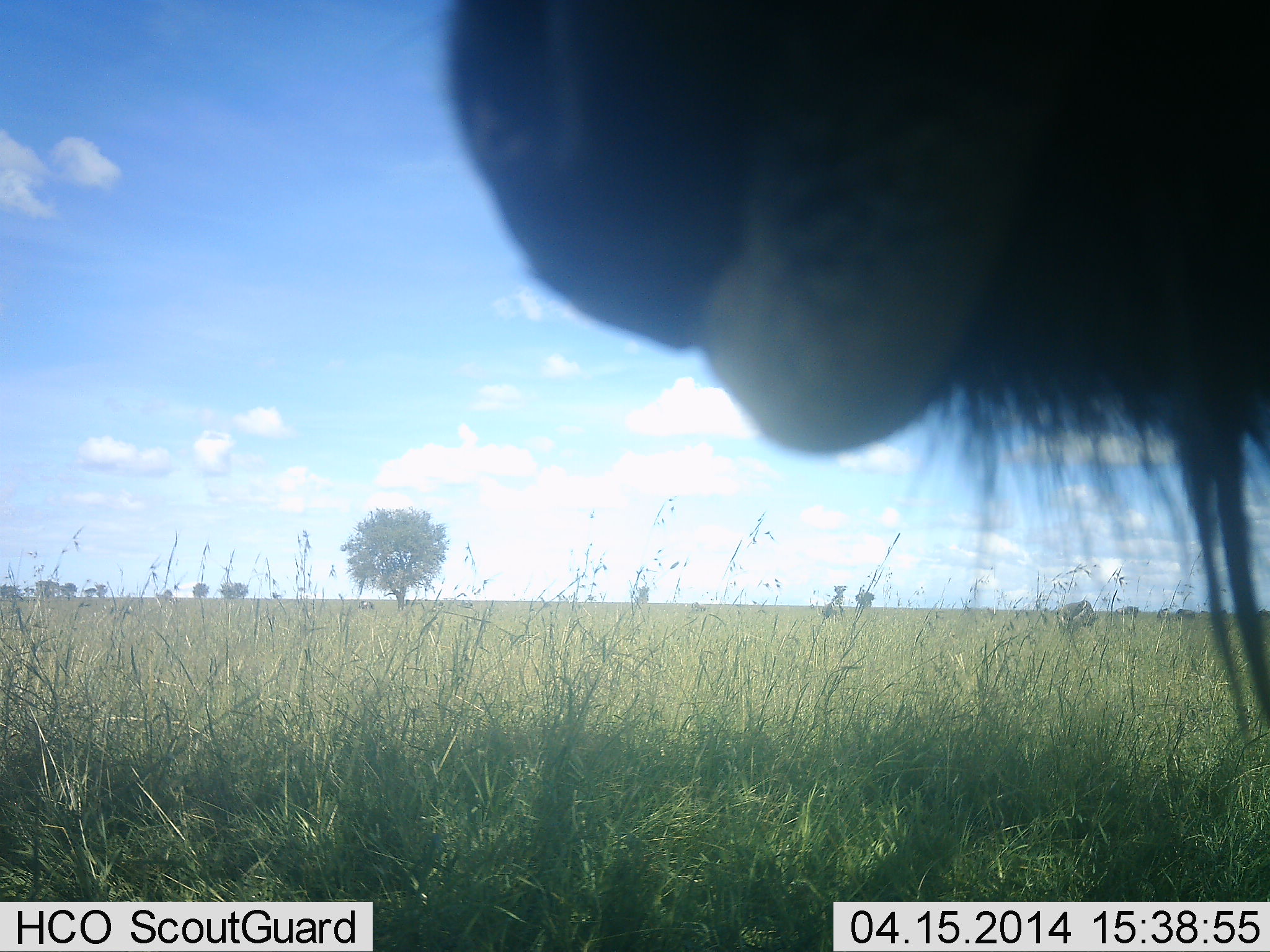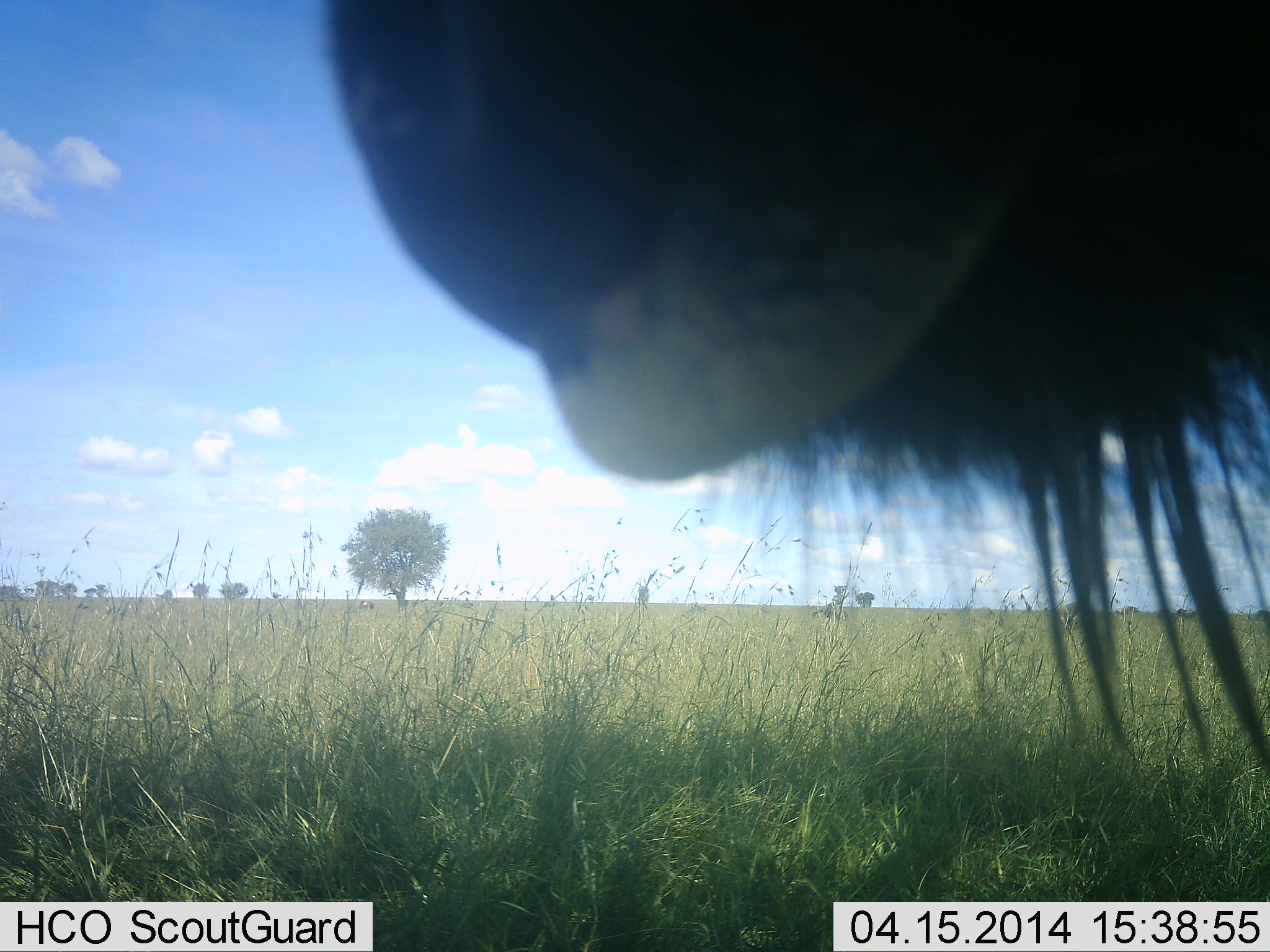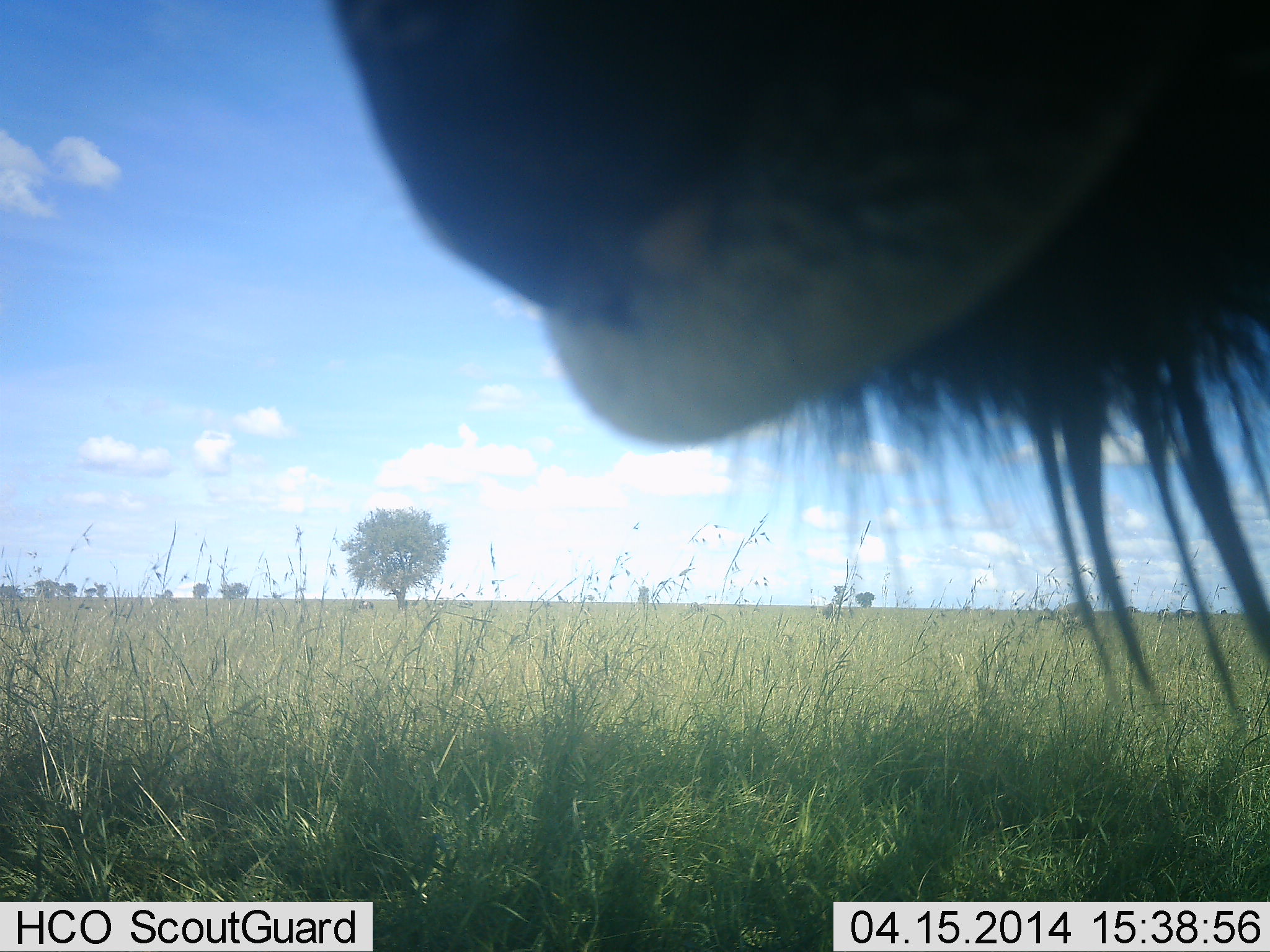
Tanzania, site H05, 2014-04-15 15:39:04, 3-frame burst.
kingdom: Animalia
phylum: Chordata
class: Mammalia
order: Artiodactyla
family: Bovidae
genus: Connochaetes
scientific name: Connochaetes taurinus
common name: blue wildebeest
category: wildebeest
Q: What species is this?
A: Wildebeest (blue wildebeest) (Connochaetes taurinus).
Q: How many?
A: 1.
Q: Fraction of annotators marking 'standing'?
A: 100%.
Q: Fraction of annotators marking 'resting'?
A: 0%.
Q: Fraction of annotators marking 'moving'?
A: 0%.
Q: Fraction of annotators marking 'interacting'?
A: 0%.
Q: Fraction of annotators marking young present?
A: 0%.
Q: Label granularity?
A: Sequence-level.